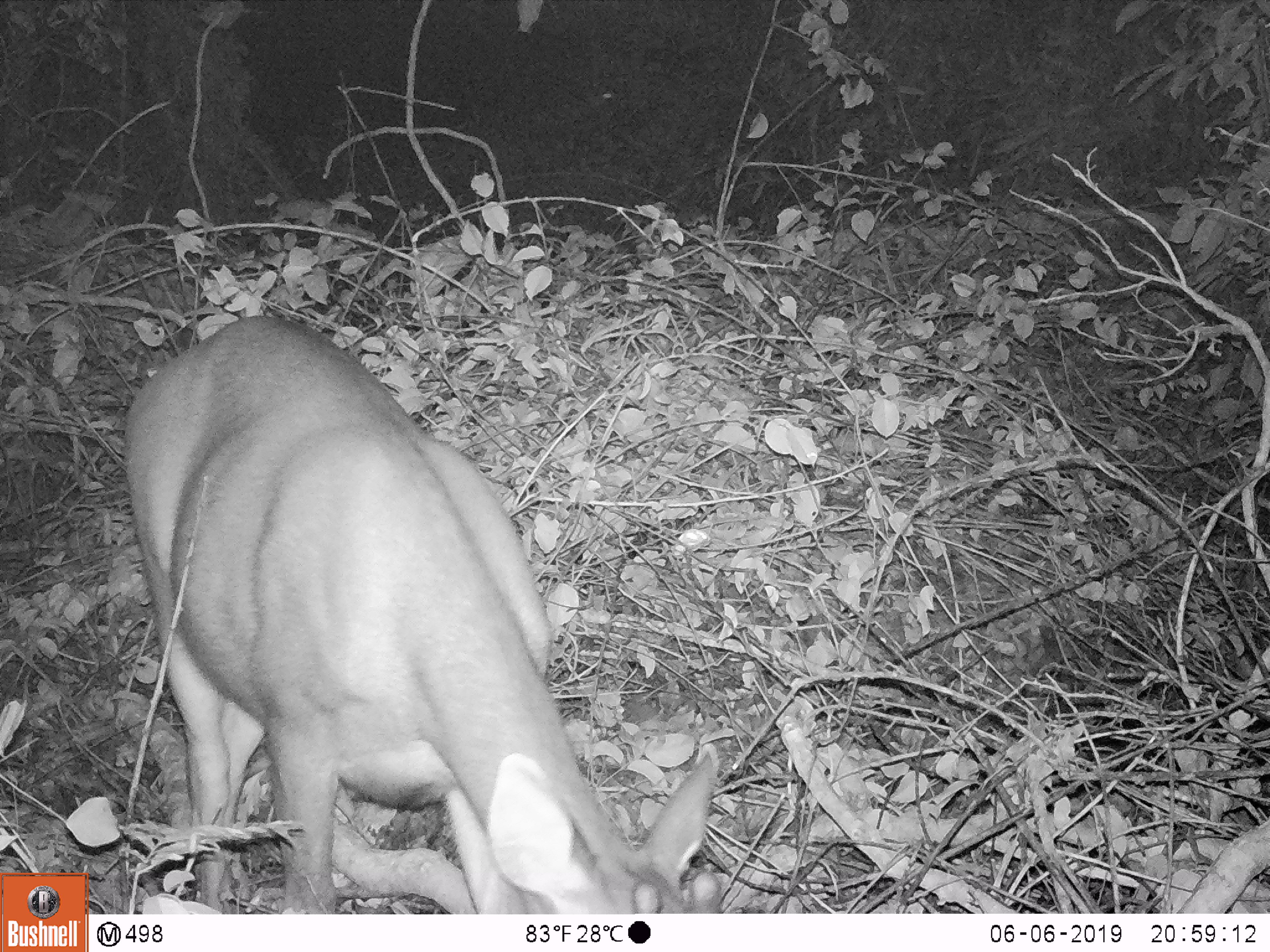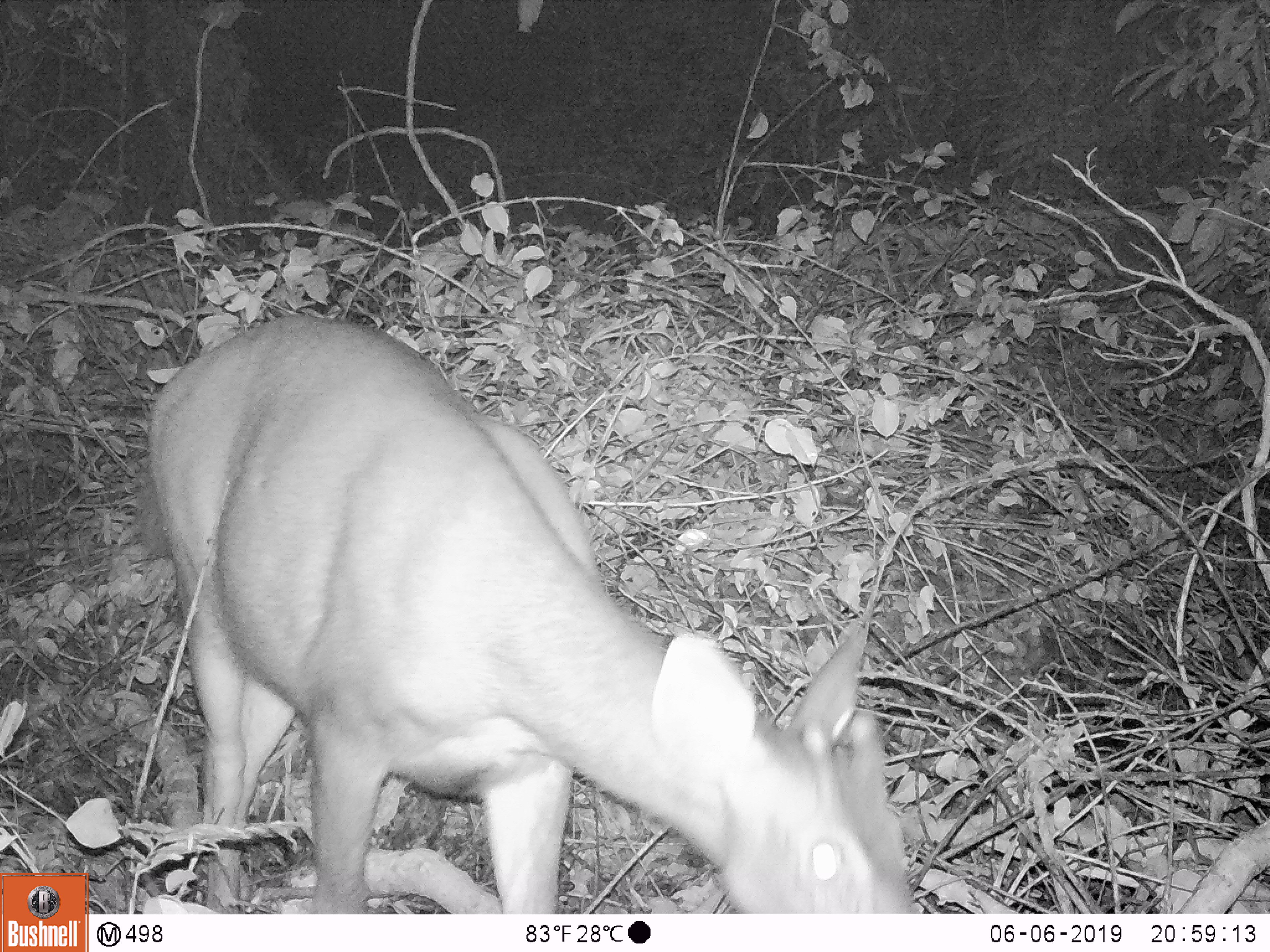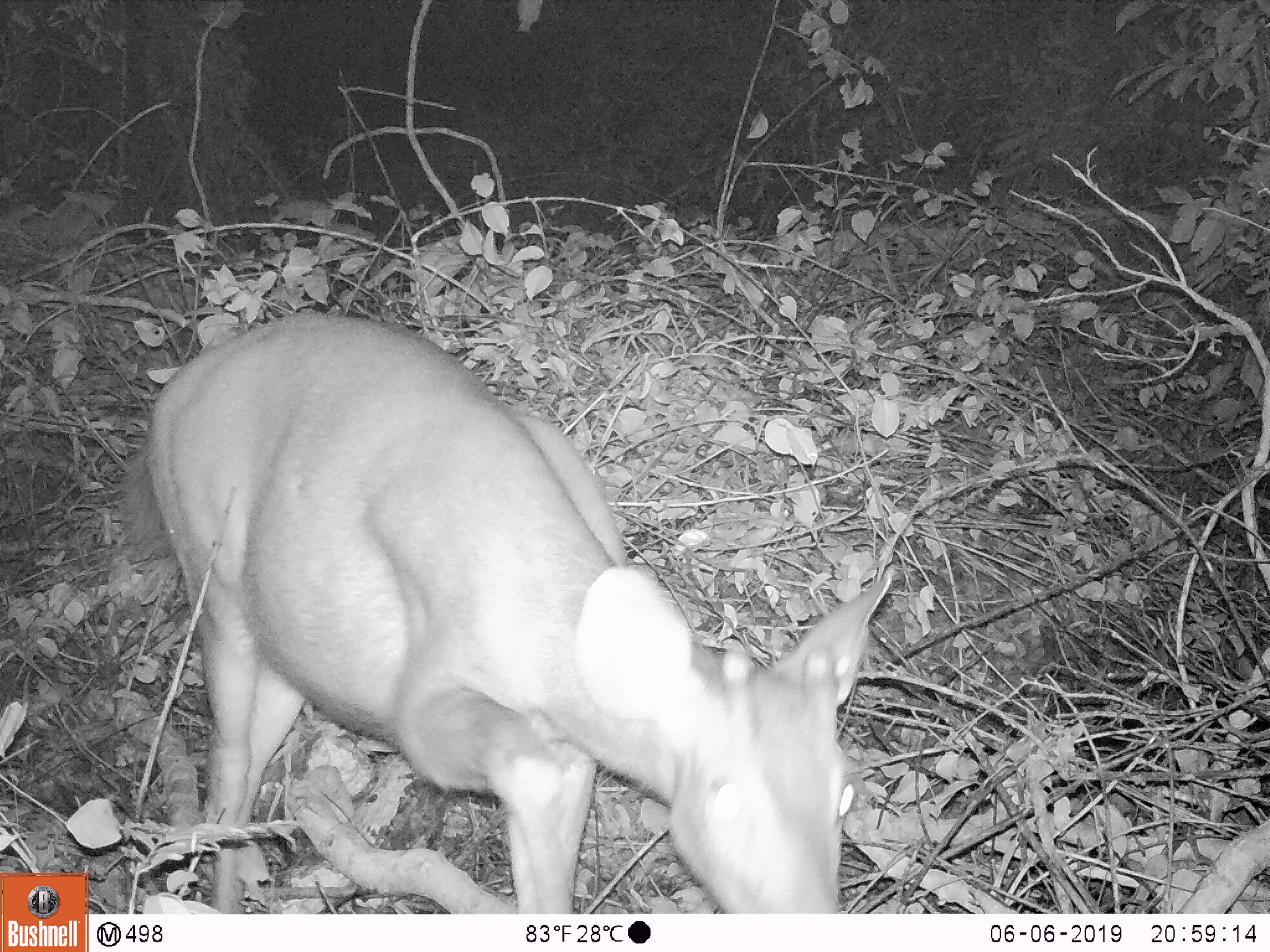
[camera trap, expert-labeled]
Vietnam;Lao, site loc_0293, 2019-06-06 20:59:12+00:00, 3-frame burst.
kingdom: Animalia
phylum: Chordata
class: Mammalia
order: Artiodactyla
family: Cervidae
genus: Rusa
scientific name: Rusa unicolor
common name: sambar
Sambar (Rusa unicolor). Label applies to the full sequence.